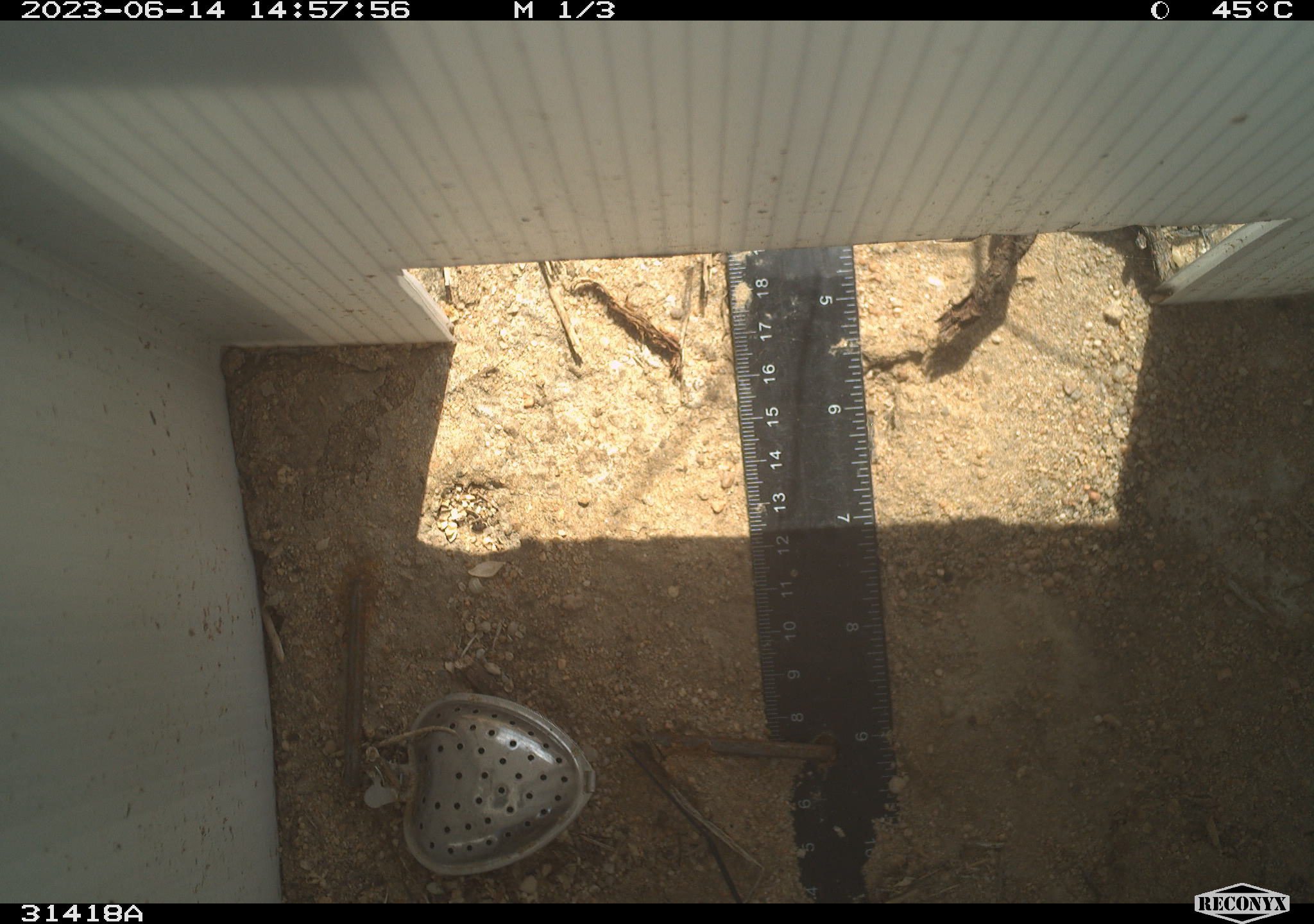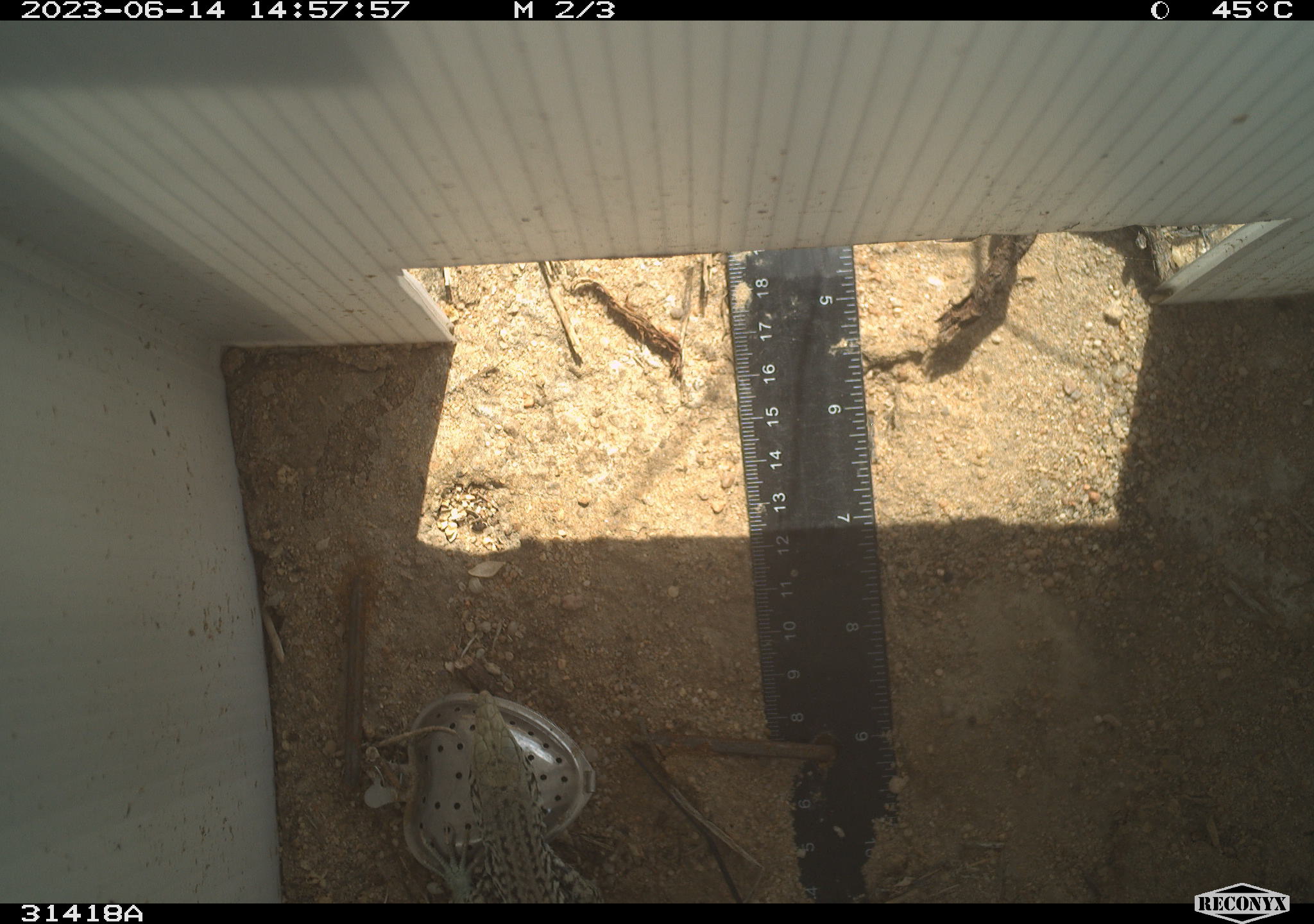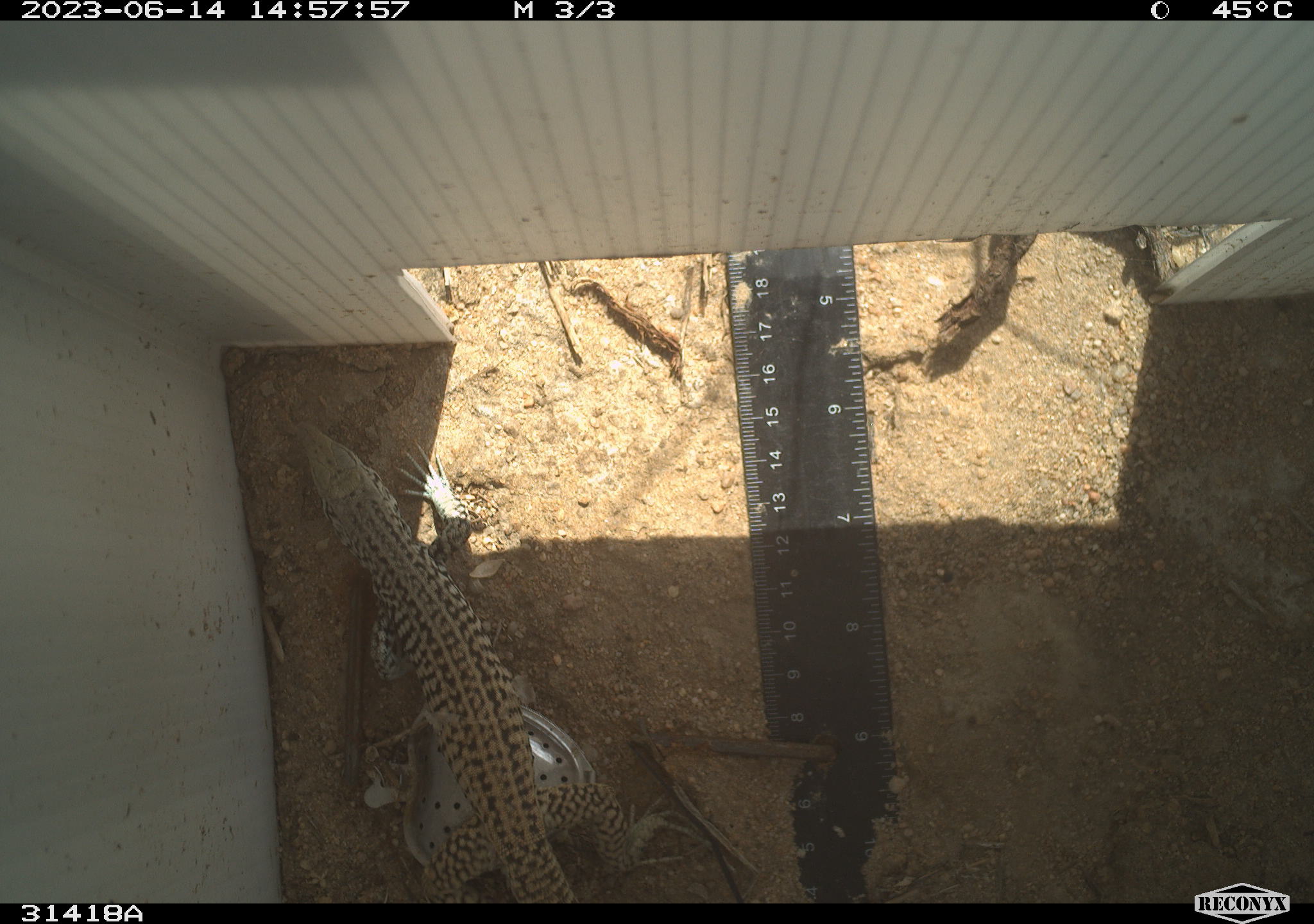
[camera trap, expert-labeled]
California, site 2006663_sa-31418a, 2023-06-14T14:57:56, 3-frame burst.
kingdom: Animalia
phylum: Chordata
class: Reptilia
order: Squamata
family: Teiidae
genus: Aspidoscelis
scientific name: Aspidoscelis tigris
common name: western whiptail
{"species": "western whiptail (Aspidoscelis tigris)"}